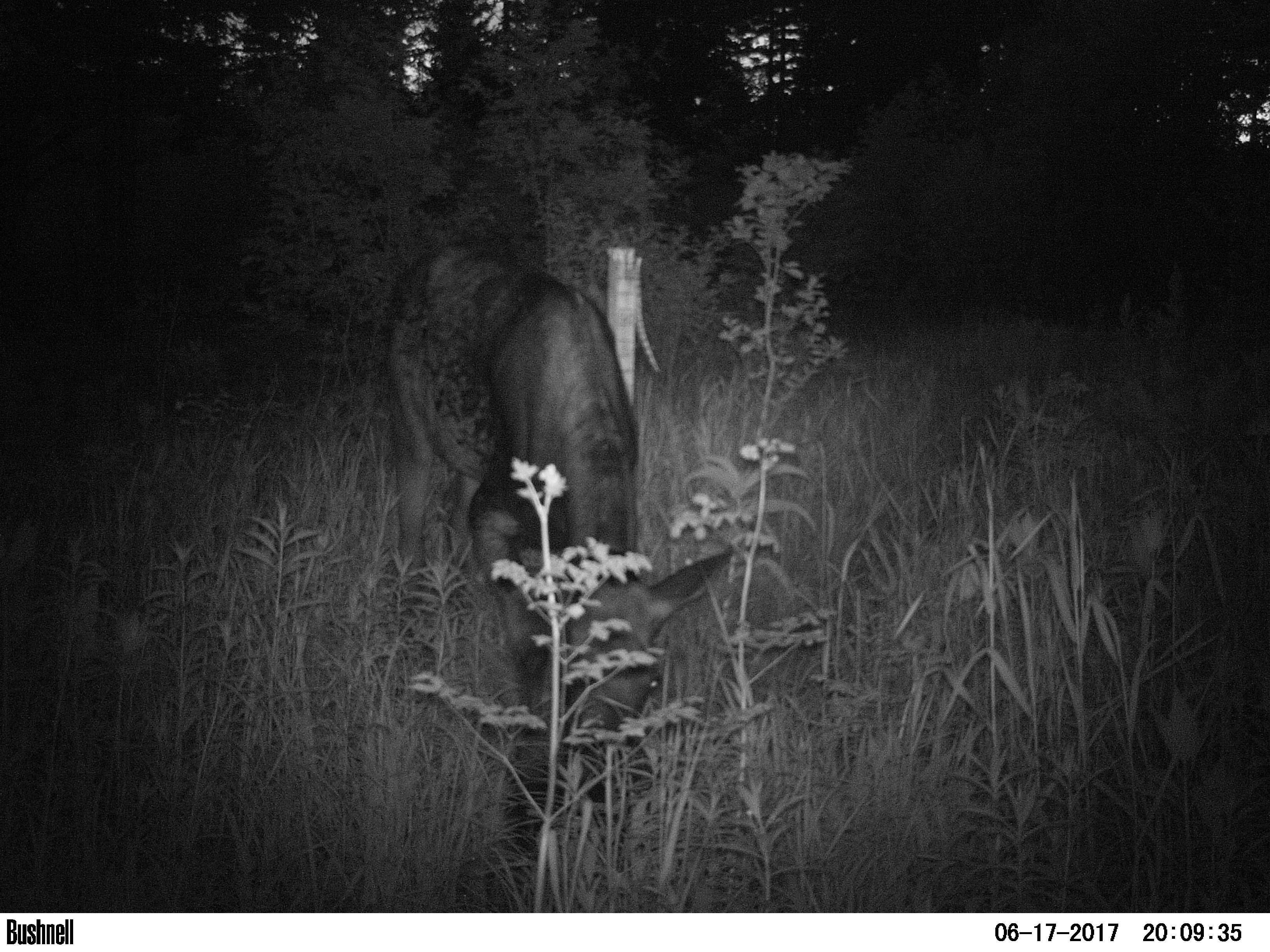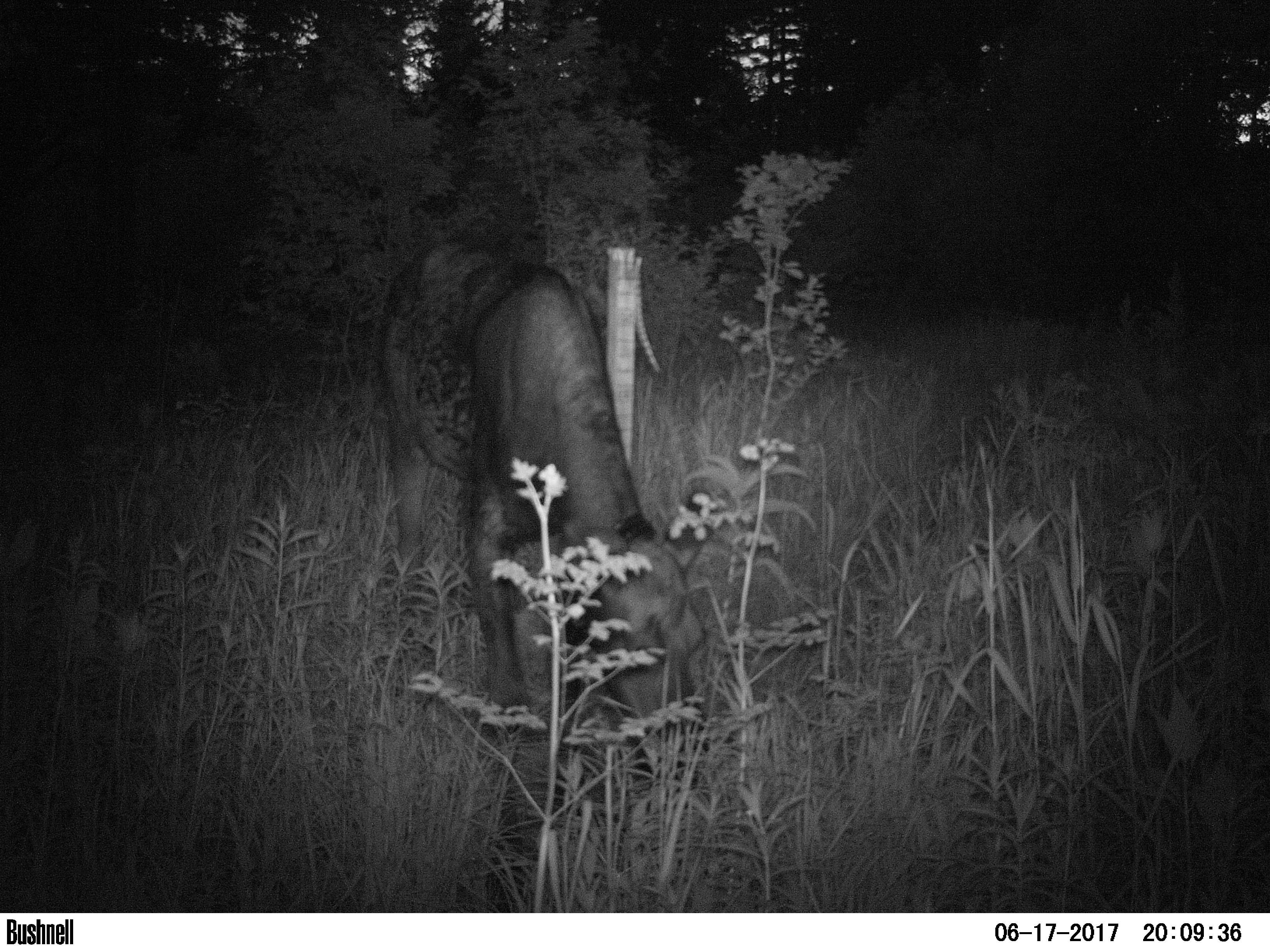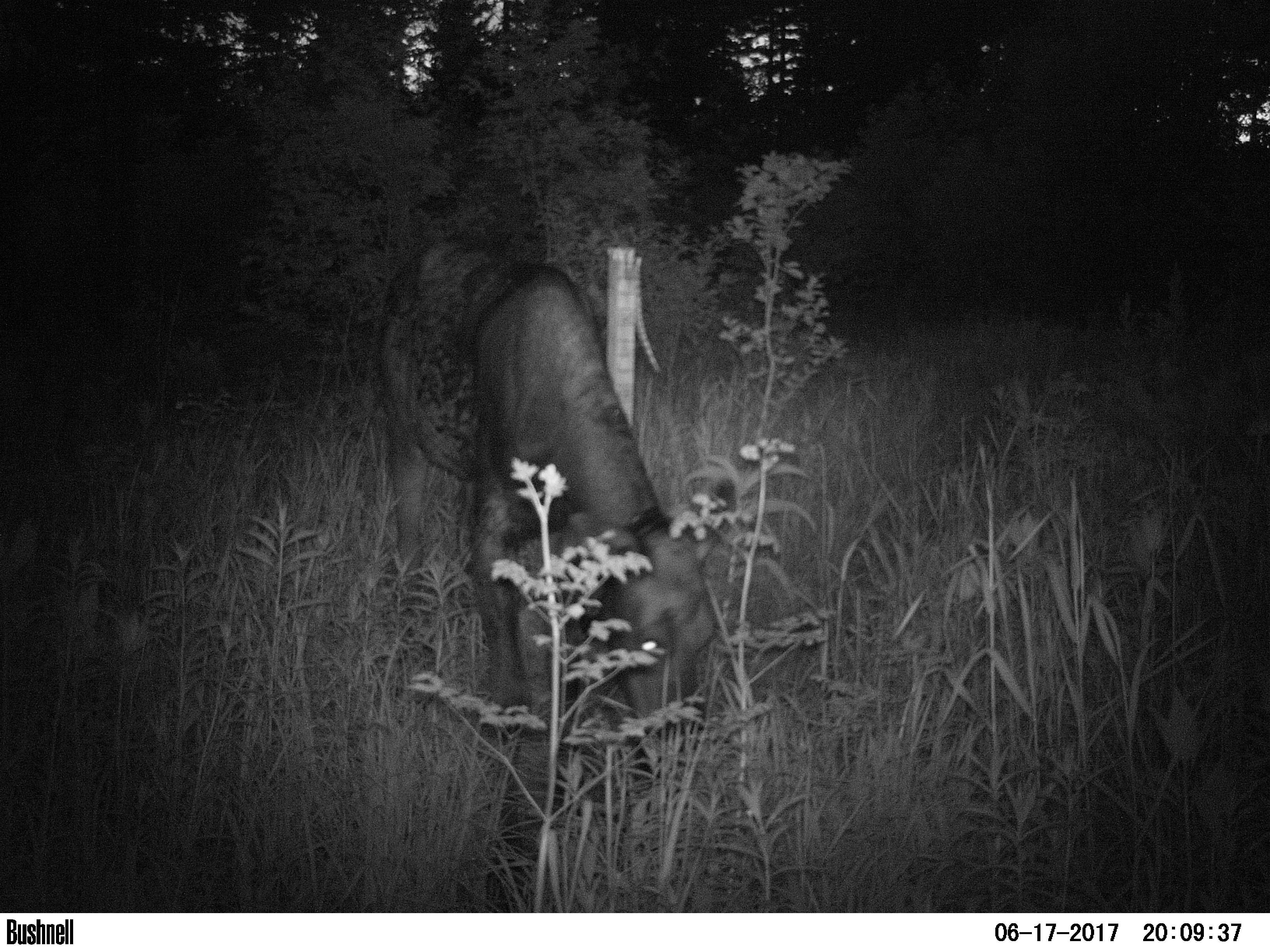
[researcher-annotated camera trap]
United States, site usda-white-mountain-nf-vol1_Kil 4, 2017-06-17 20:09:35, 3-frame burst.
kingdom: Animalia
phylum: Chordata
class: Mammalia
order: Artiodactyla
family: Cervidae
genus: Alces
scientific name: Alces alces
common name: moose